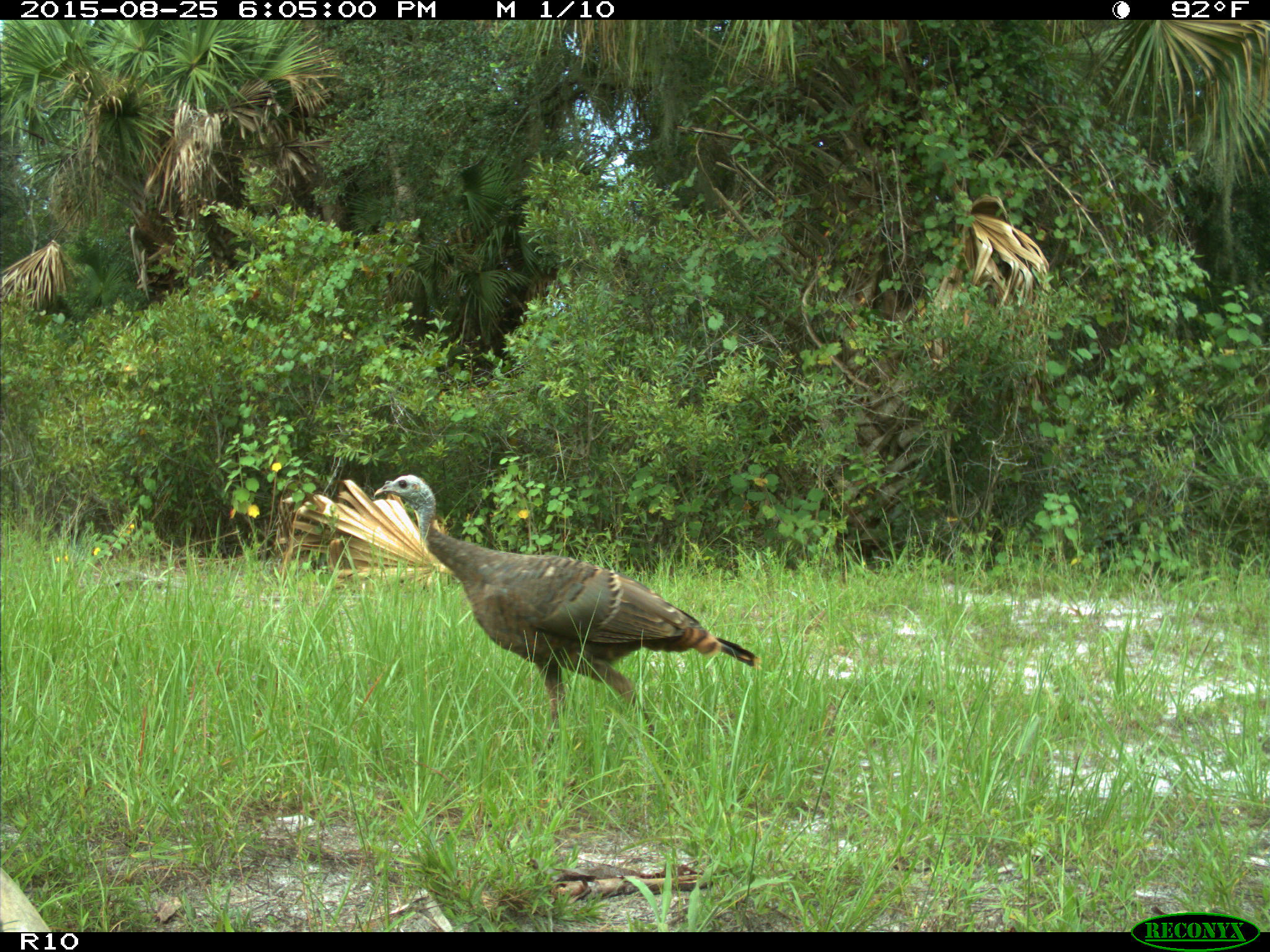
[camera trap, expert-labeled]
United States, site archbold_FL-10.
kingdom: Animalia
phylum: Chordata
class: Aves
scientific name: Aves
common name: birds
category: unidentified bird